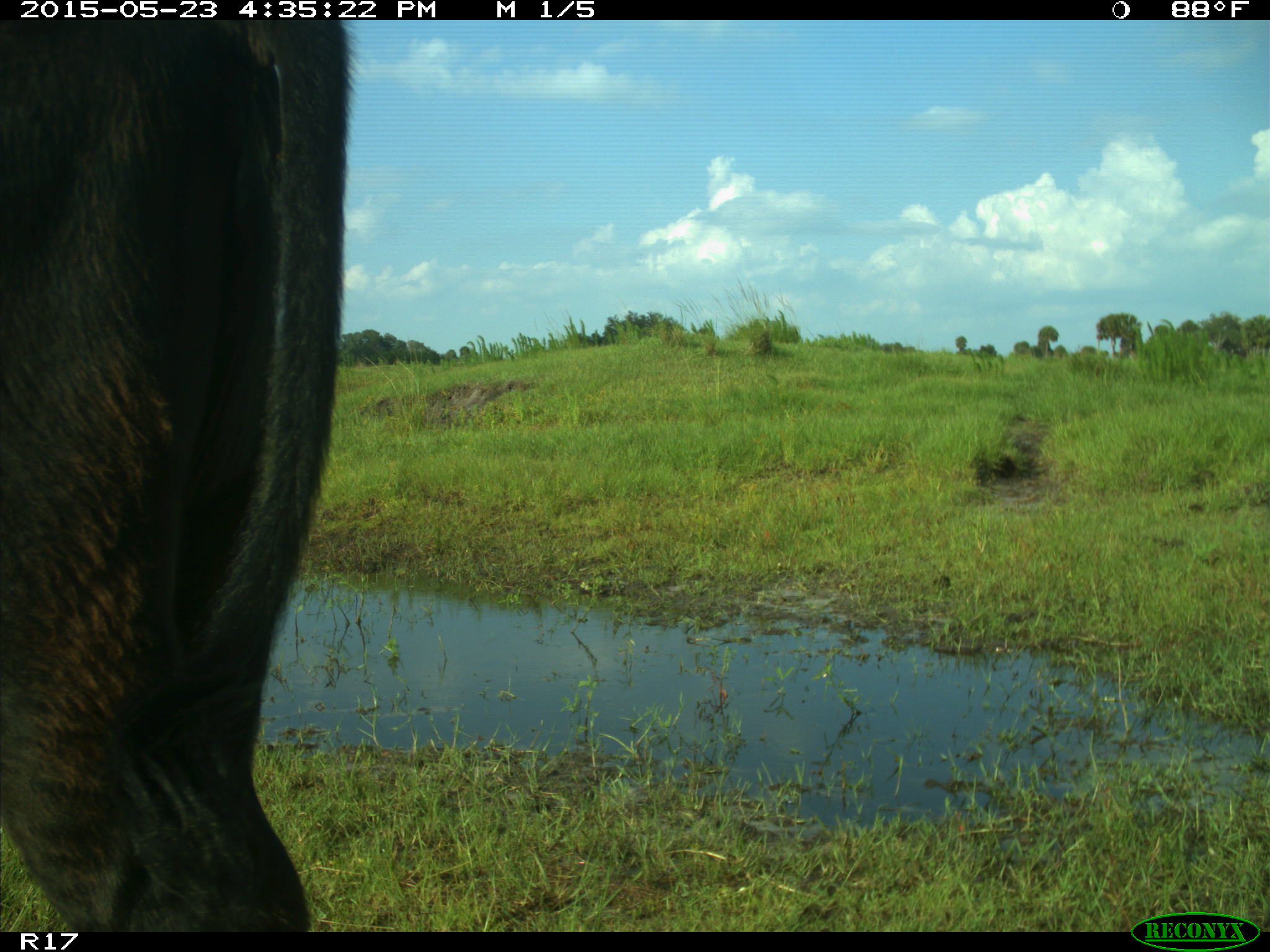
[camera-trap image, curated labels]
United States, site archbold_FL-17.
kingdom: Animalia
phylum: Chordata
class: Mammalia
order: Artiodactyla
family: Bovidae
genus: Bos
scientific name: Bos taurus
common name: domestic cow